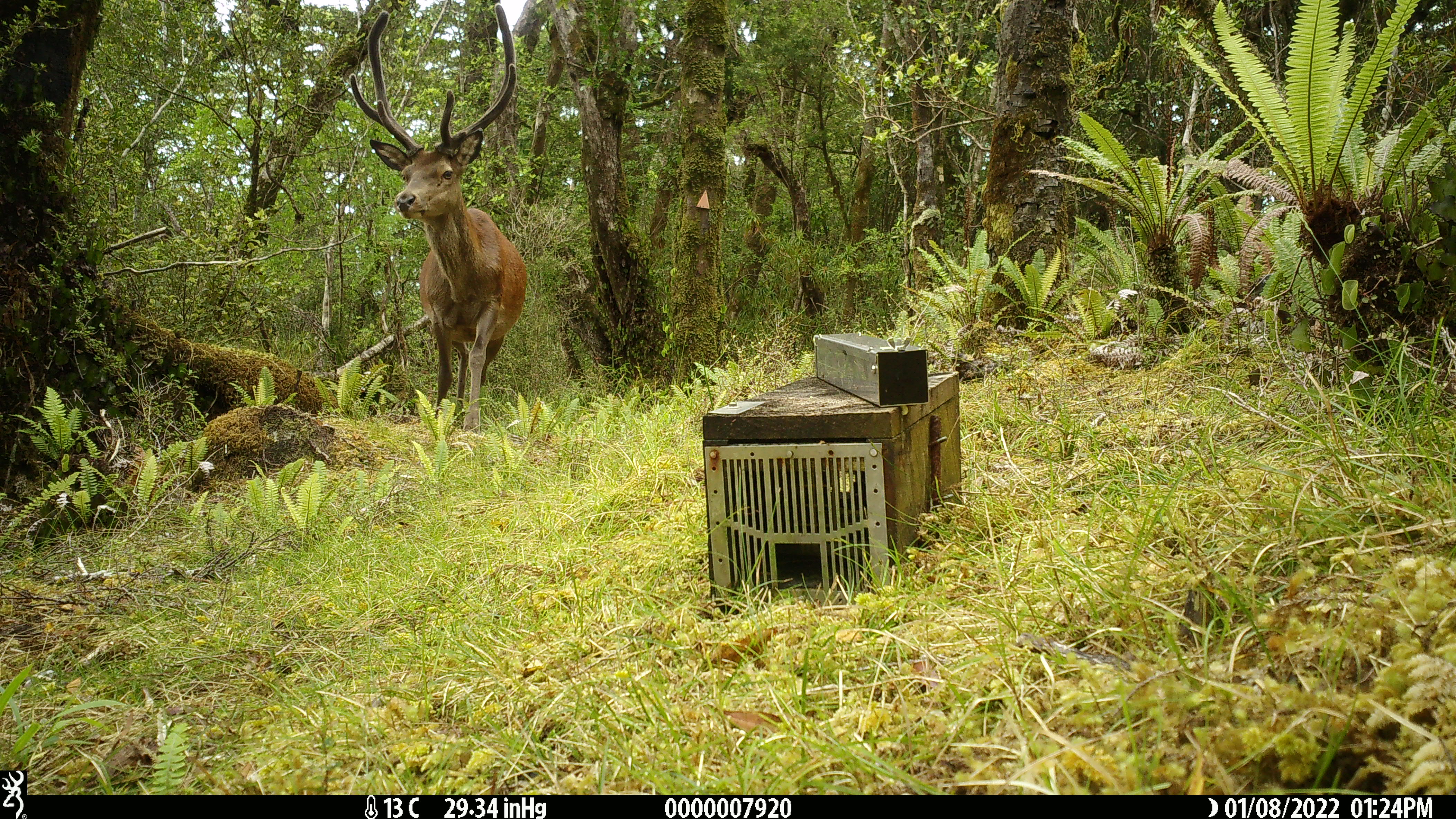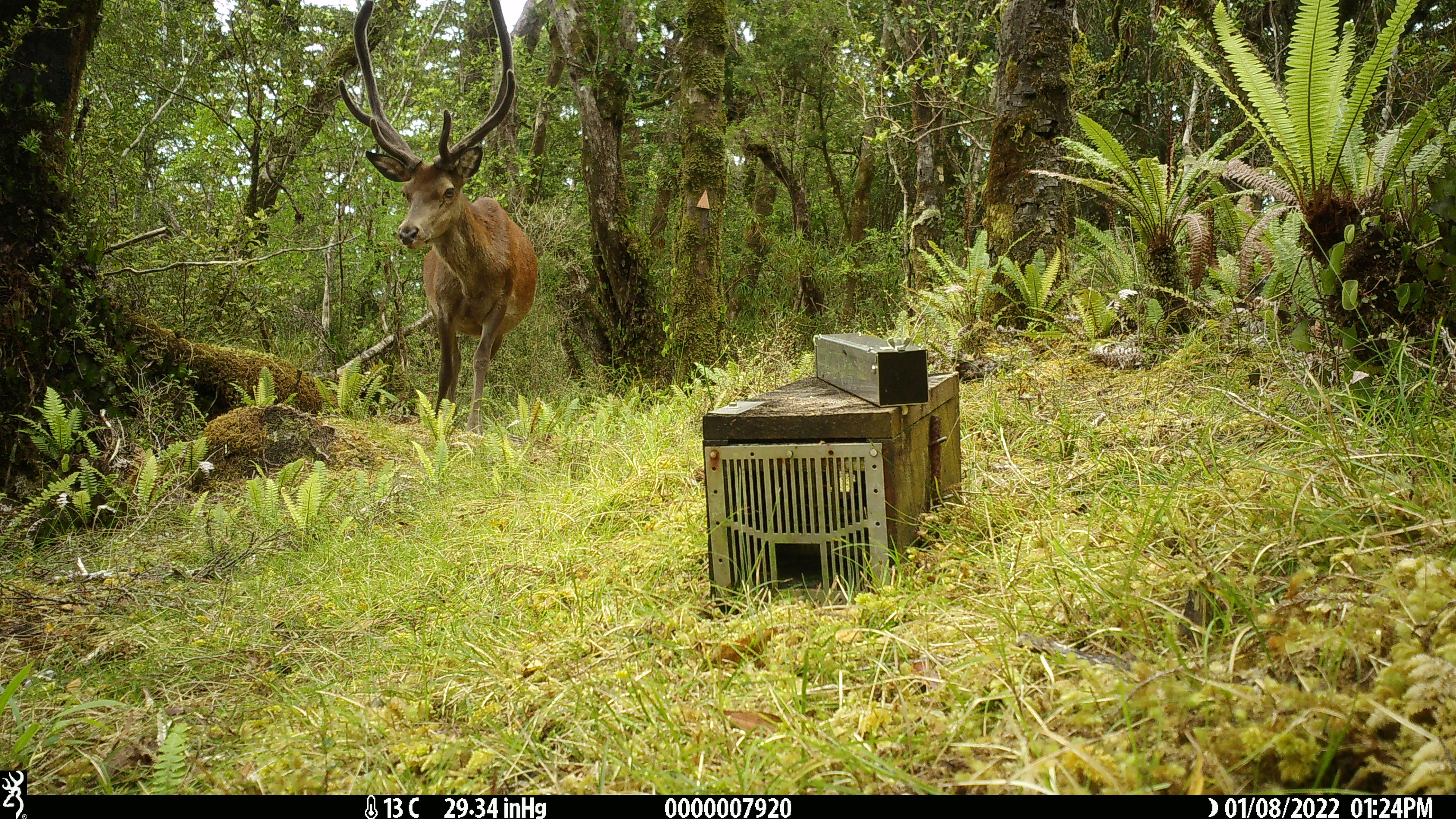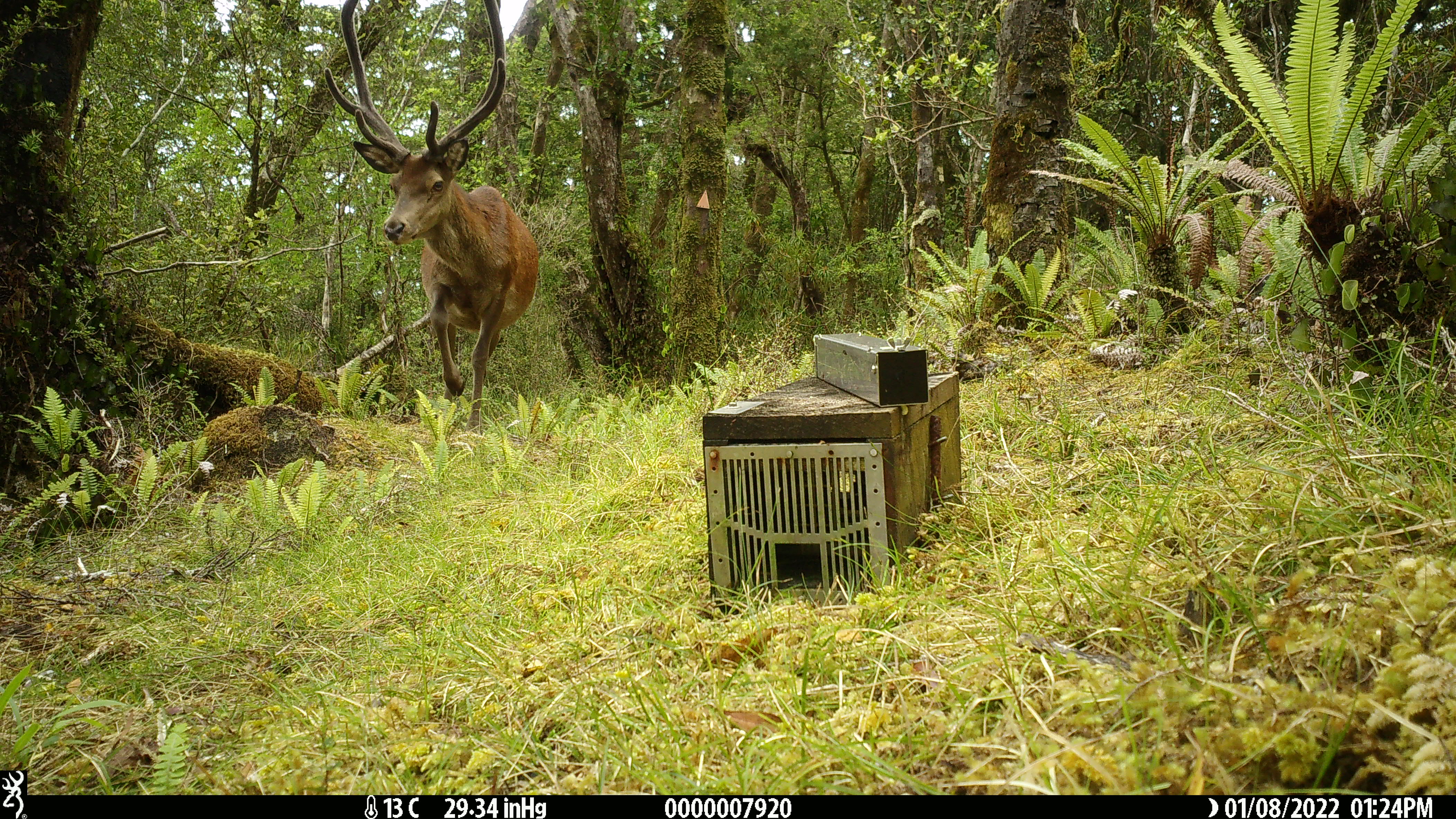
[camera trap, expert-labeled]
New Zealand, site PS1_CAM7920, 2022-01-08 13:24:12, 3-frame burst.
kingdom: Animalia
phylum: Chordata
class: Mammalia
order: Artiodactyla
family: Cervidae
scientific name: Cervidae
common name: deer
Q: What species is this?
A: Deer (Cervidae).